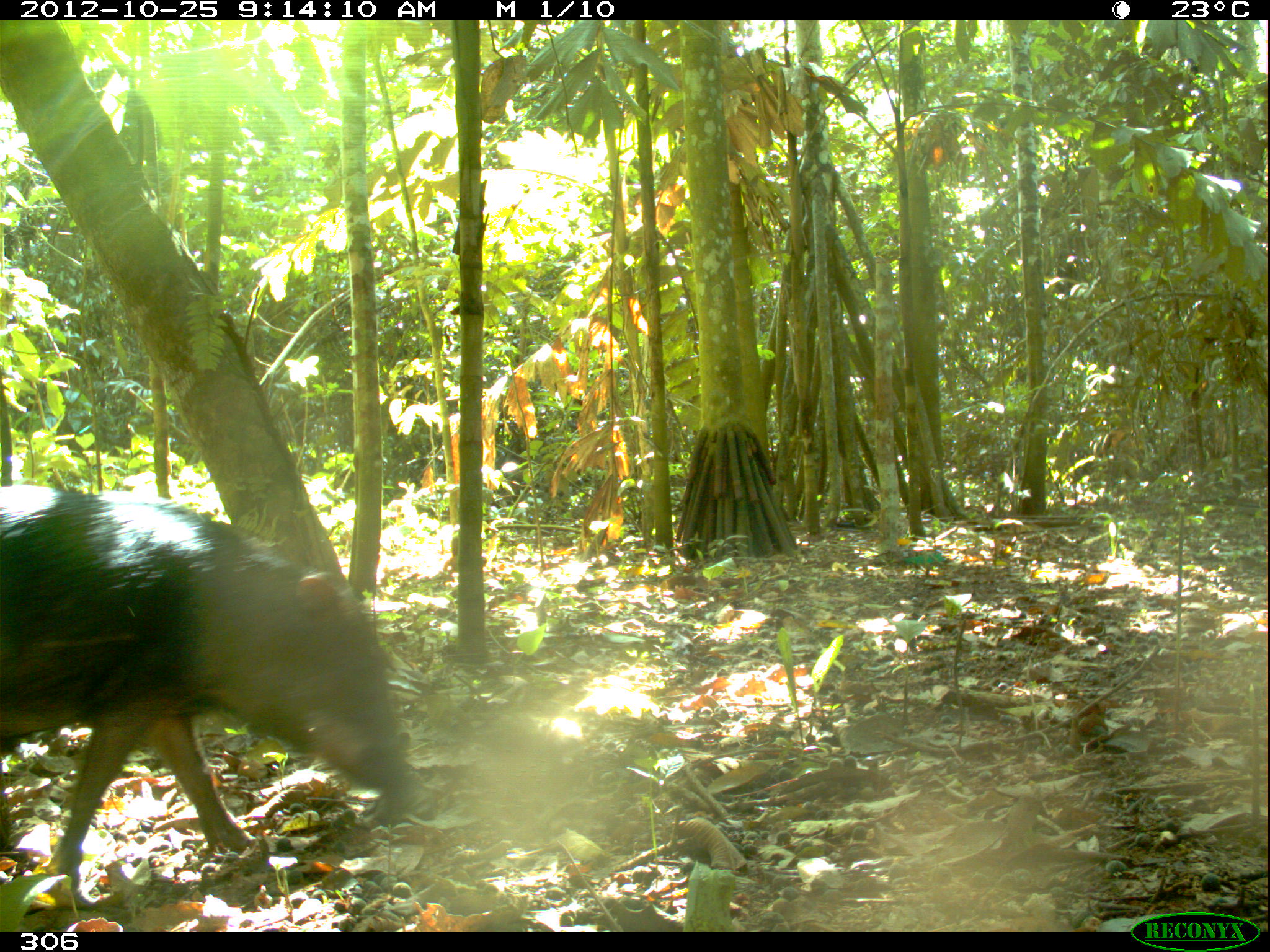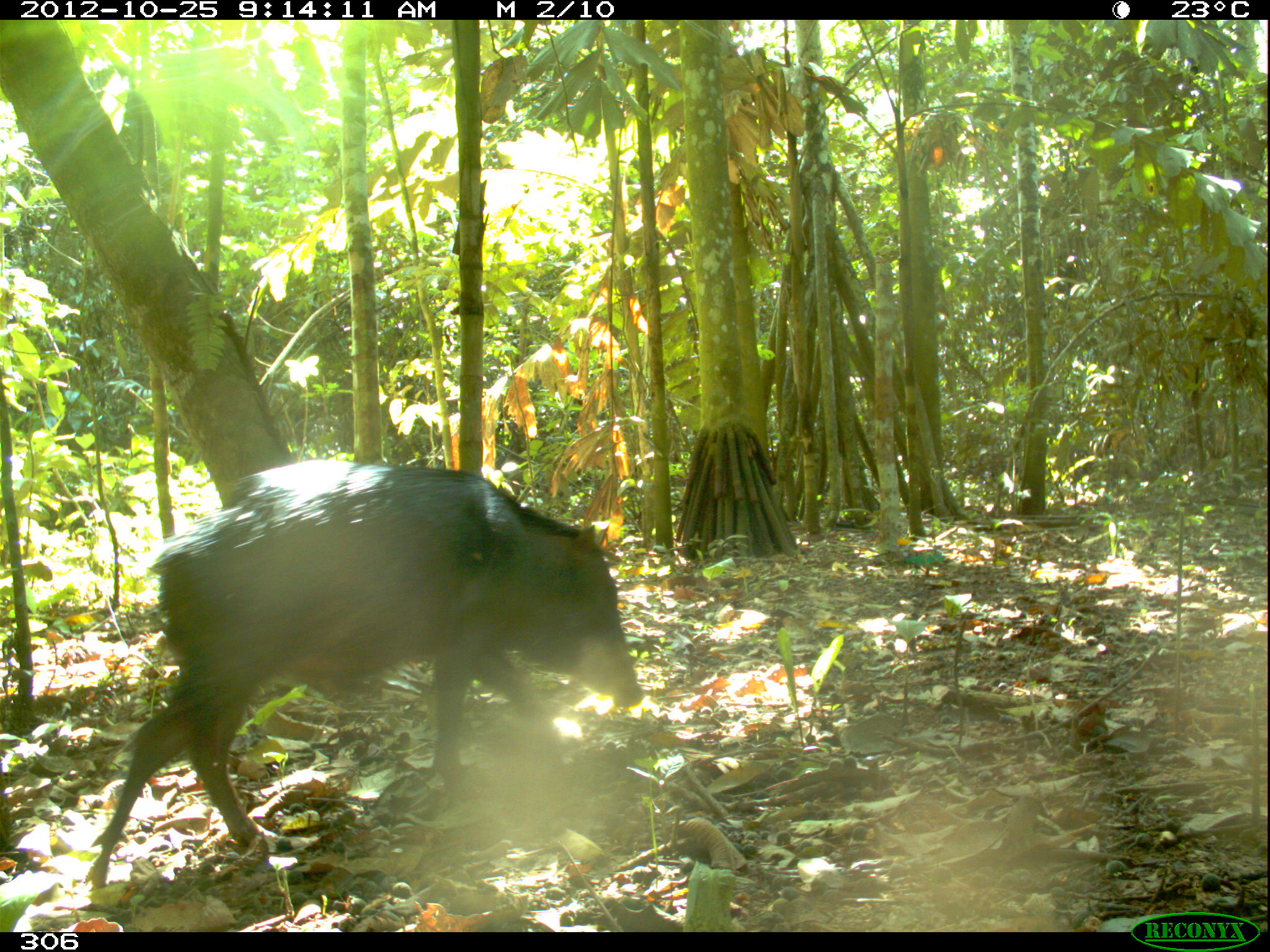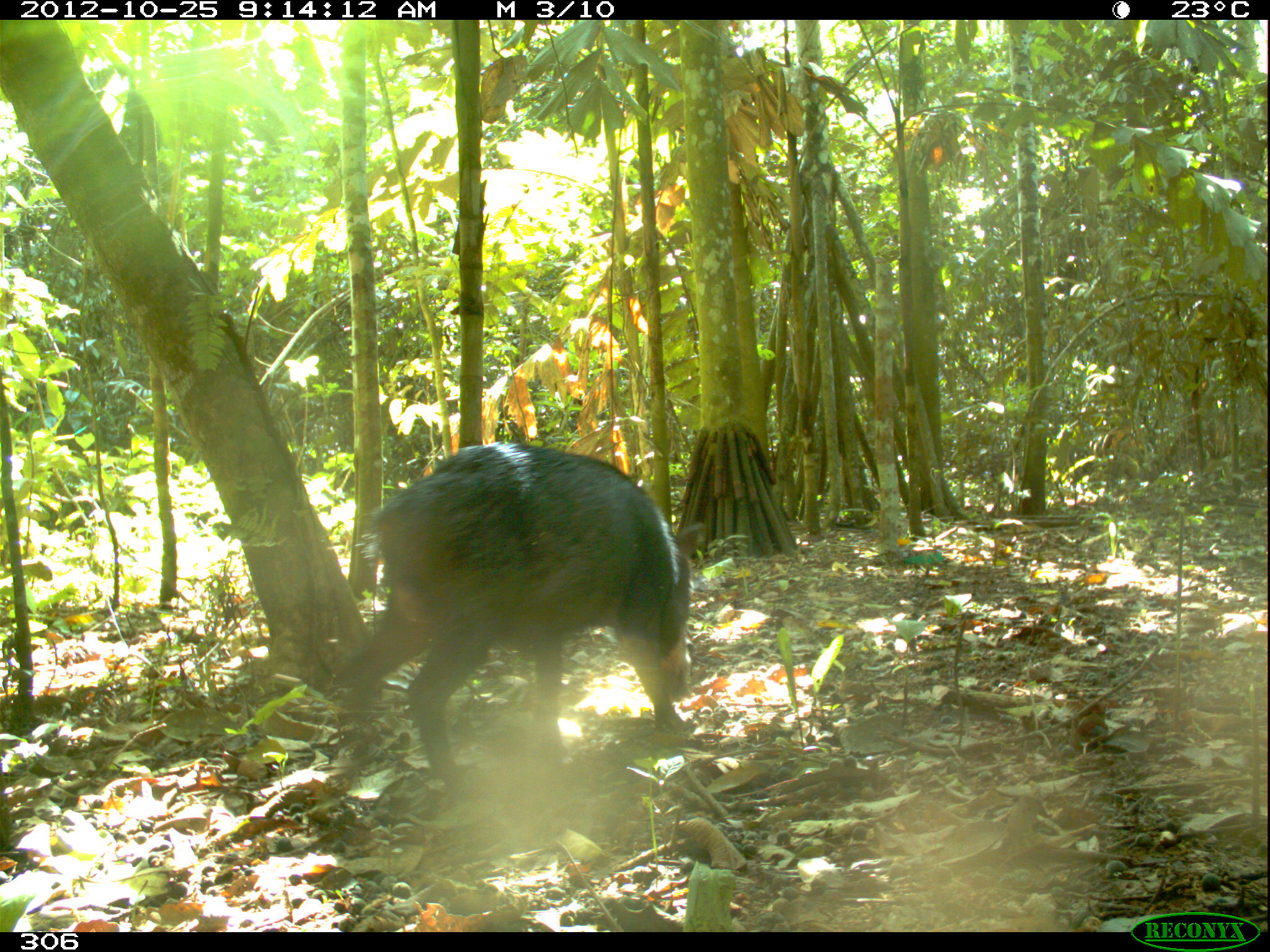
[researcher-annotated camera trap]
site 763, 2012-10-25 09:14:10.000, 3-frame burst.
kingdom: Animalia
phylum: Chordata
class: Mammalia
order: Artiodactyla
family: Tayassuidae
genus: Tayassu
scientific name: Tayassu pecari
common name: white-lipped peccary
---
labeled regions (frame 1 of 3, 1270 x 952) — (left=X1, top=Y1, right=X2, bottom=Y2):
tayassu pecari: (left=0, top=485, right=409, bottom=906)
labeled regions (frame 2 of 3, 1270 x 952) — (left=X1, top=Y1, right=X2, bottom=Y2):
tayassu pecari: (left=79, top=461, right=645, bottom=890)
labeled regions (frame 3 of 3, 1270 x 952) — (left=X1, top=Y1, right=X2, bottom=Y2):
tayassu pecari: (left=333, top=437, right=695, bottom=795)